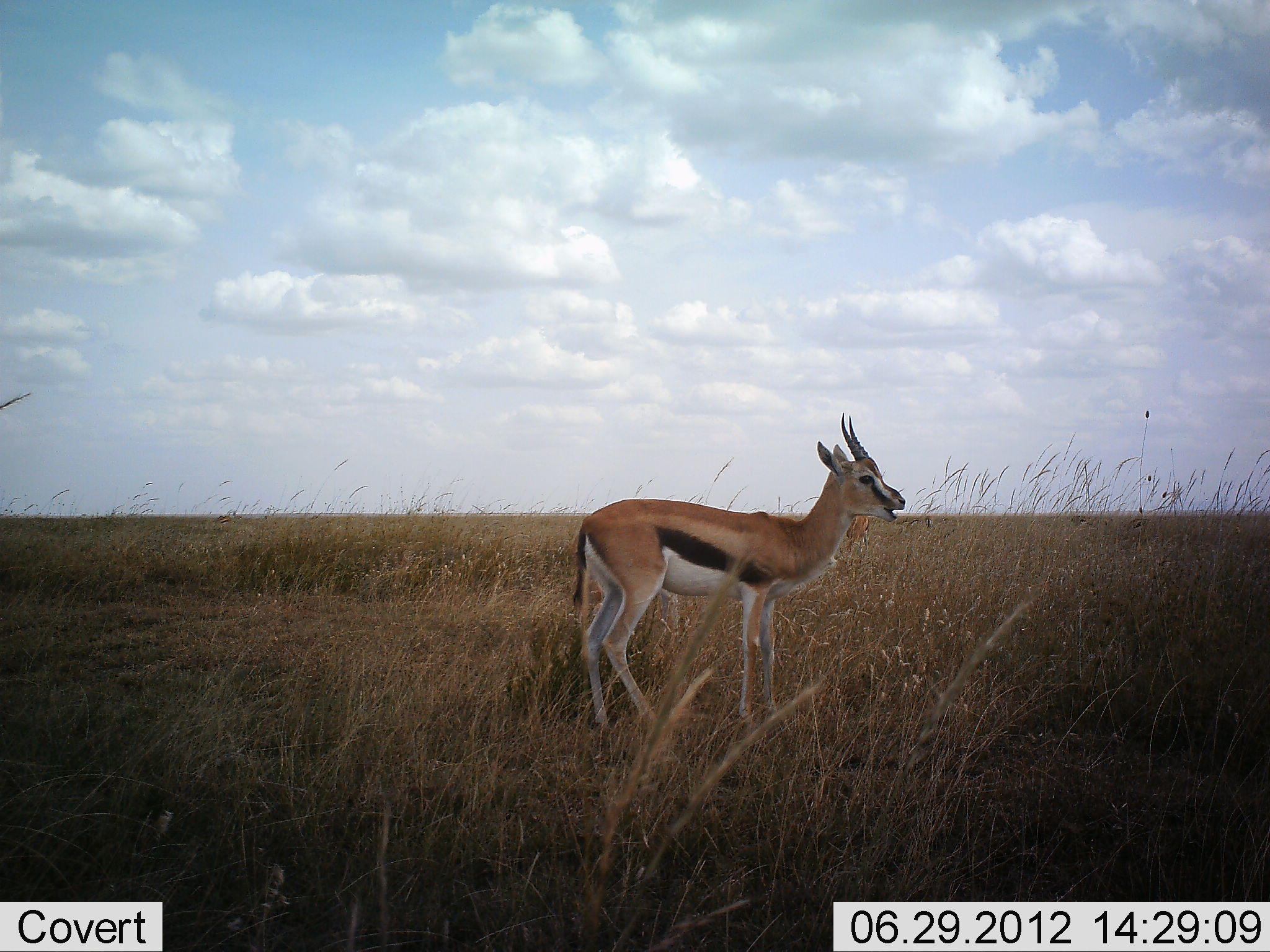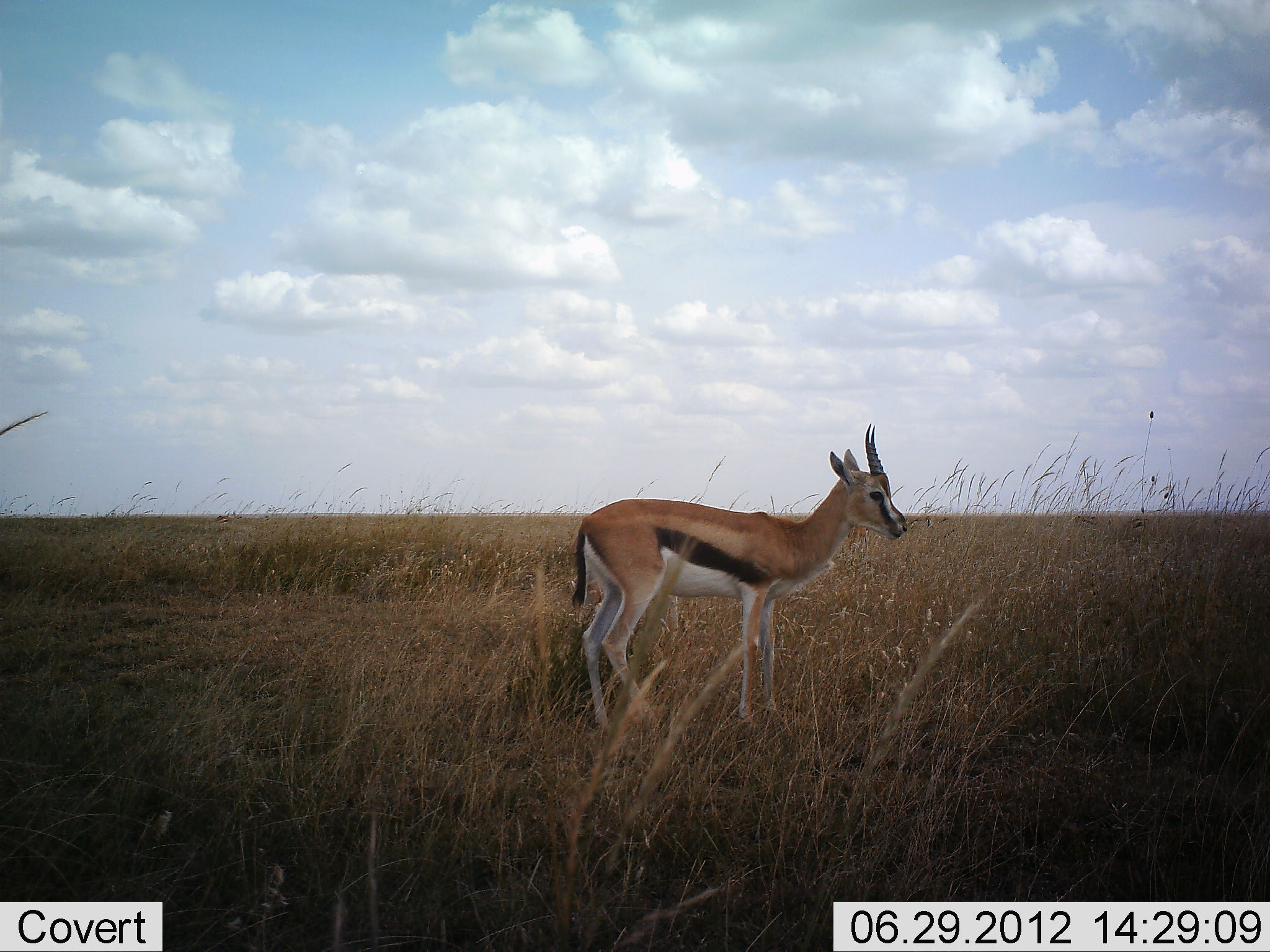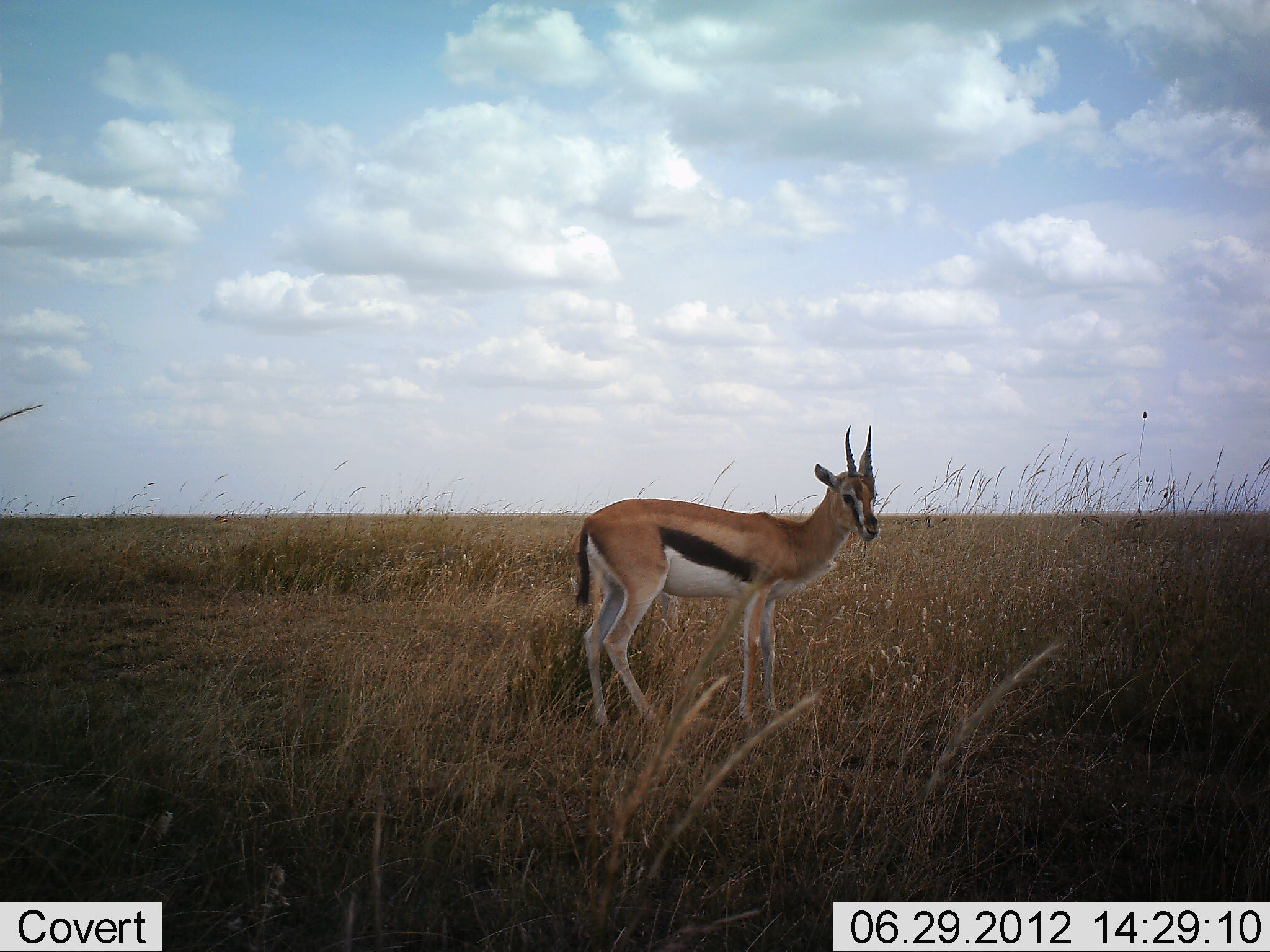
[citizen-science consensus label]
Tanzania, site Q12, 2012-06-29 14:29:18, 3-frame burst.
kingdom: Animalia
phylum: Chordata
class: Mammalia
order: Artiodactyla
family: Bovidae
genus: Eudorcas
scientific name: Eudorcas thomsonii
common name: thomson's gazelle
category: gazellethomsons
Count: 1.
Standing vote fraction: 90%.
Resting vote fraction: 10%.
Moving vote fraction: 0%.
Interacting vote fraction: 0%.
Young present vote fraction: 0%.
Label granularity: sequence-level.